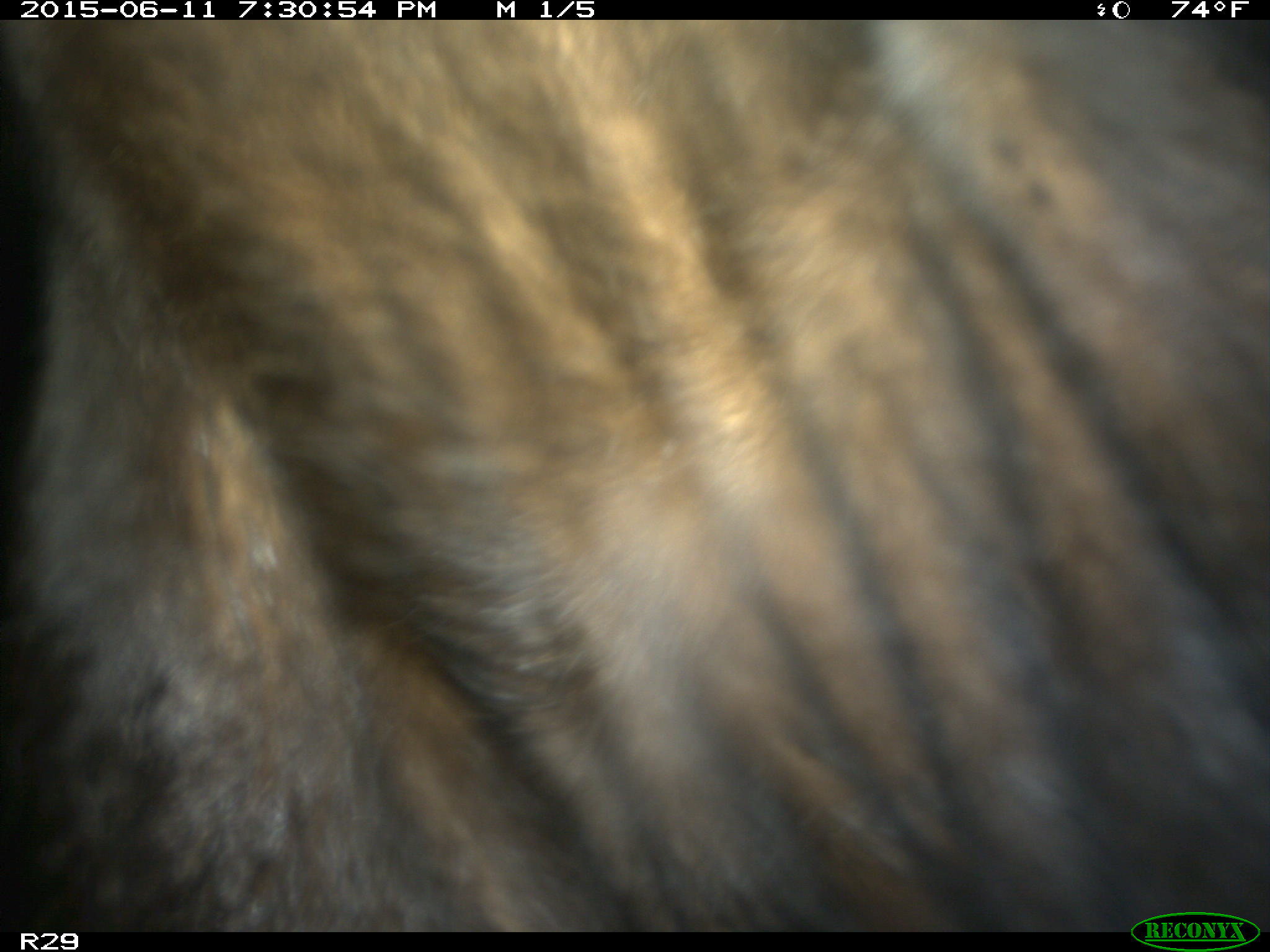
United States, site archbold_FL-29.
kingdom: Animalia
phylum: Chordata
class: Mammalia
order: Artiodactyla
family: Bovidae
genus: Bos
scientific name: Bos taurus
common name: domestic cow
Bos taurus (domestic cow).